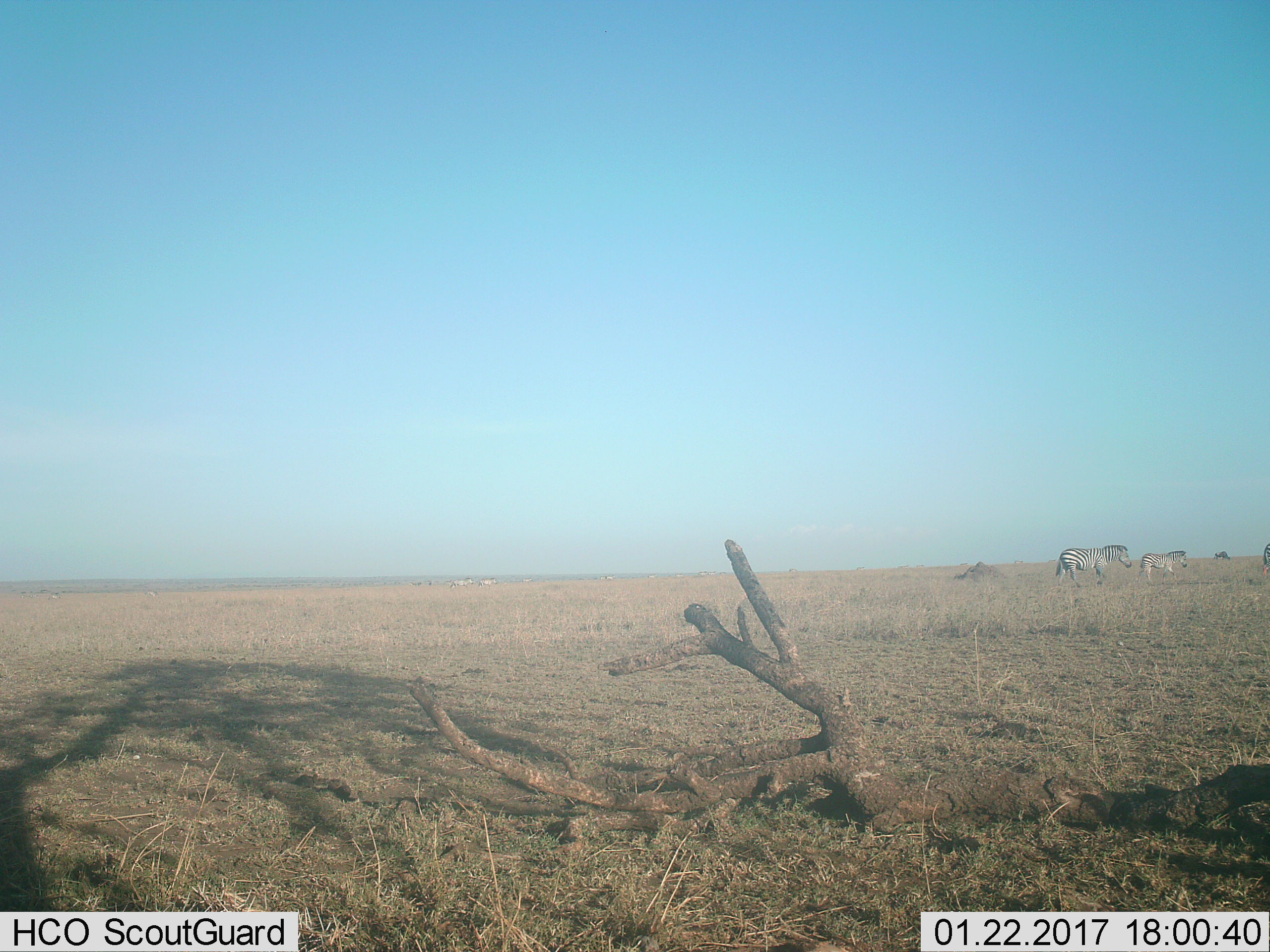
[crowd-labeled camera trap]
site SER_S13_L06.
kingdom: Animalia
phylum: Chordata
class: Mammalia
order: Perissodactyla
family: Equidae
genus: Equus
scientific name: Equus quagga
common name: plains zebra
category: zebraplains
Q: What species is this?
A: Zebraplains (plains zebra) (Equus quagga).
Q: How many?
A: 3.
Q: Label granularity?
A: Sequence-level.